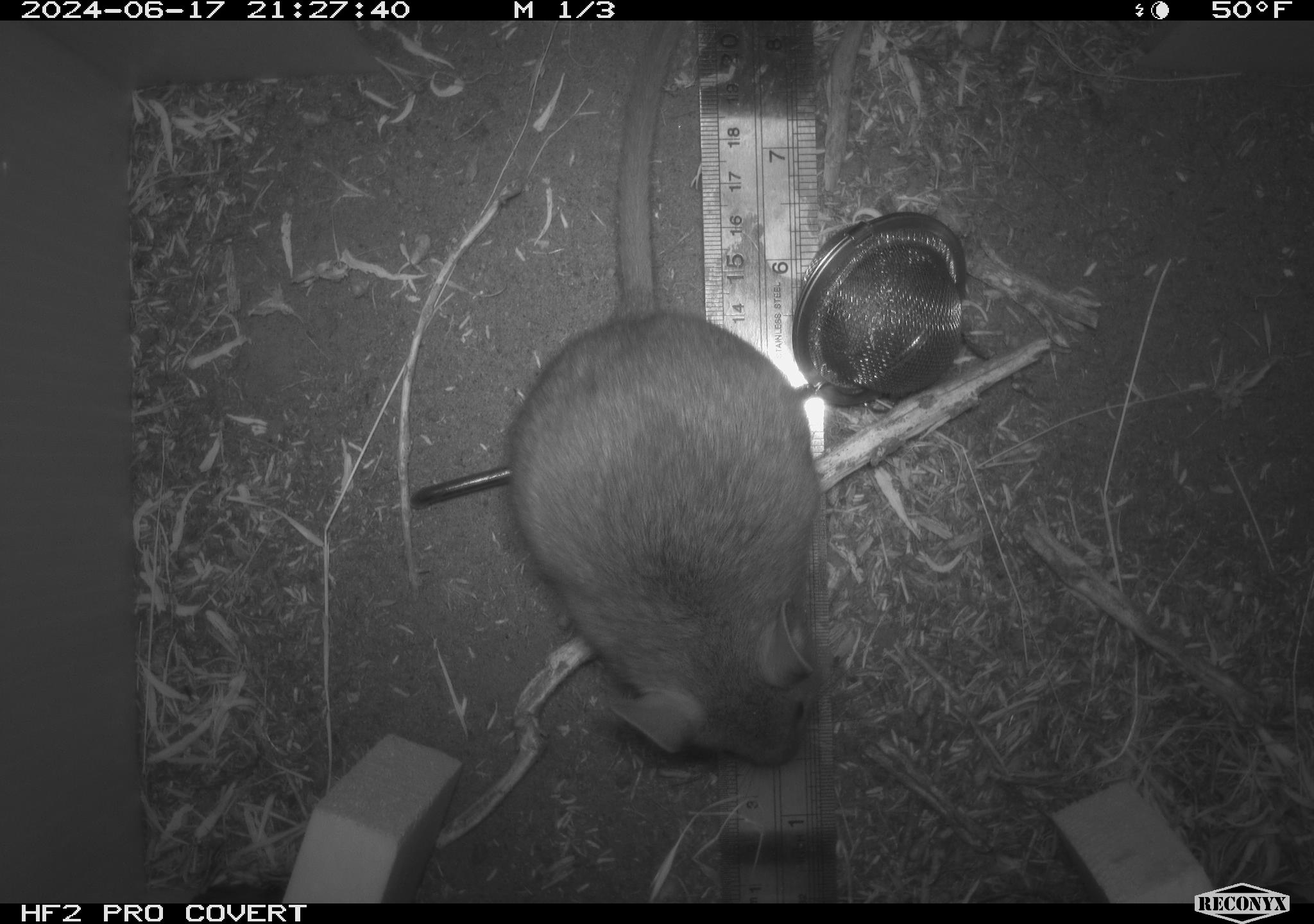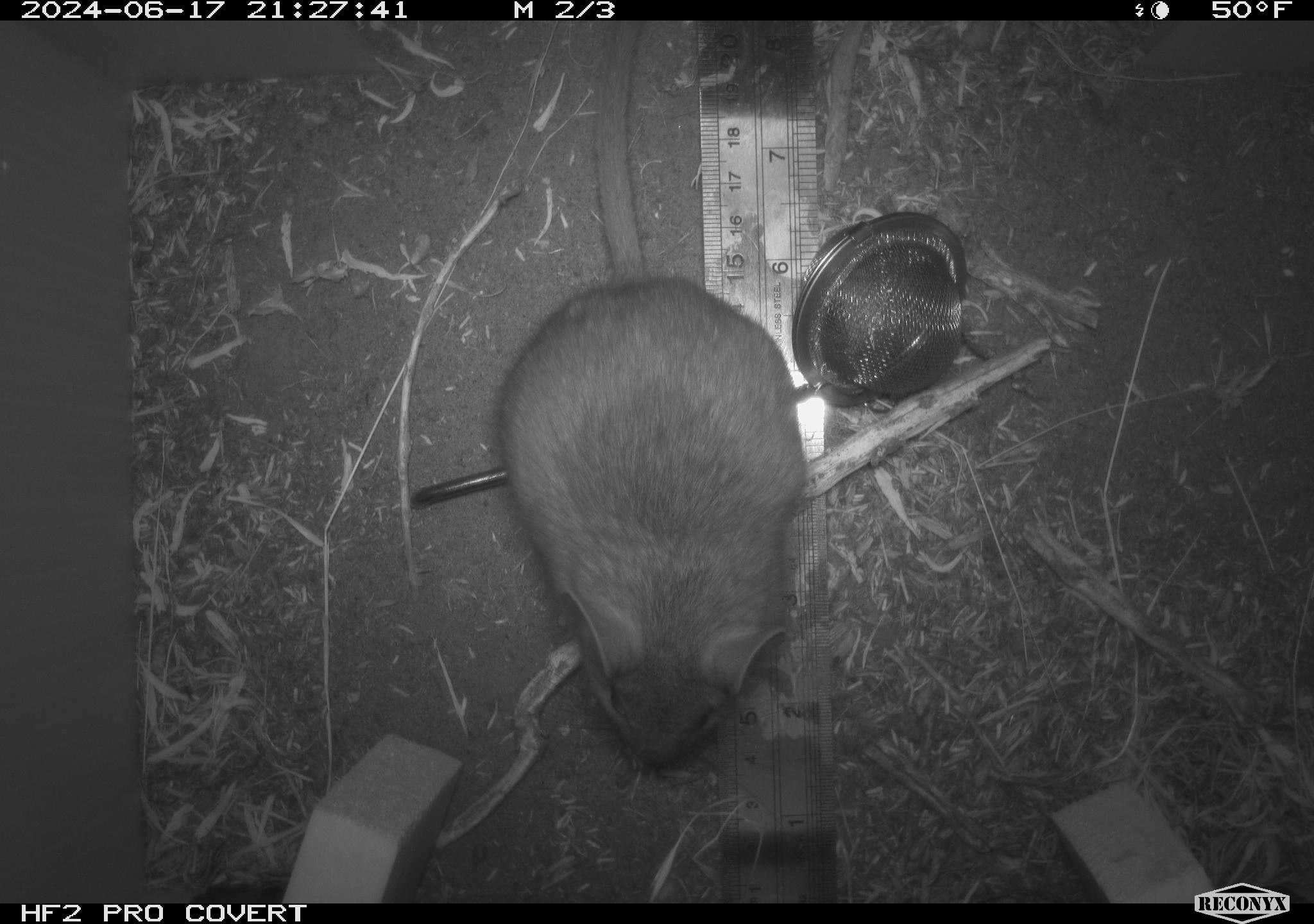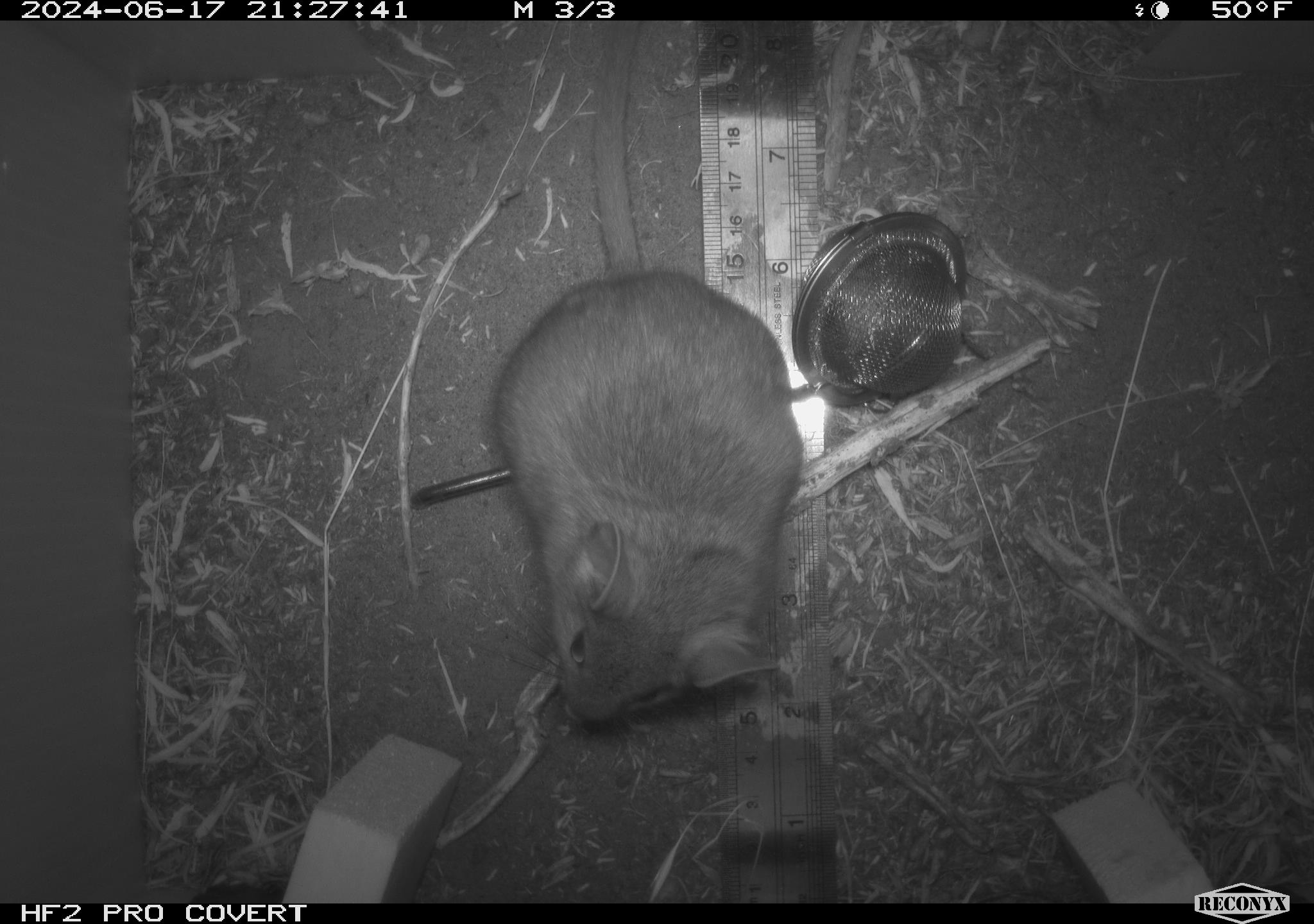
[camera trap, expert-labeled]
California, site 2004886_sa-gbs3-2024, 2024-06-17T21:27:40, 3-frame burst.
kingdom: Animalia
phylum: Chordata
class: Mammalia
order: Rodentia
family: Cricetidae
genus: Neotoma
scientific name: Neotoma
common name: pack rat or woodrat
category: neotoma species